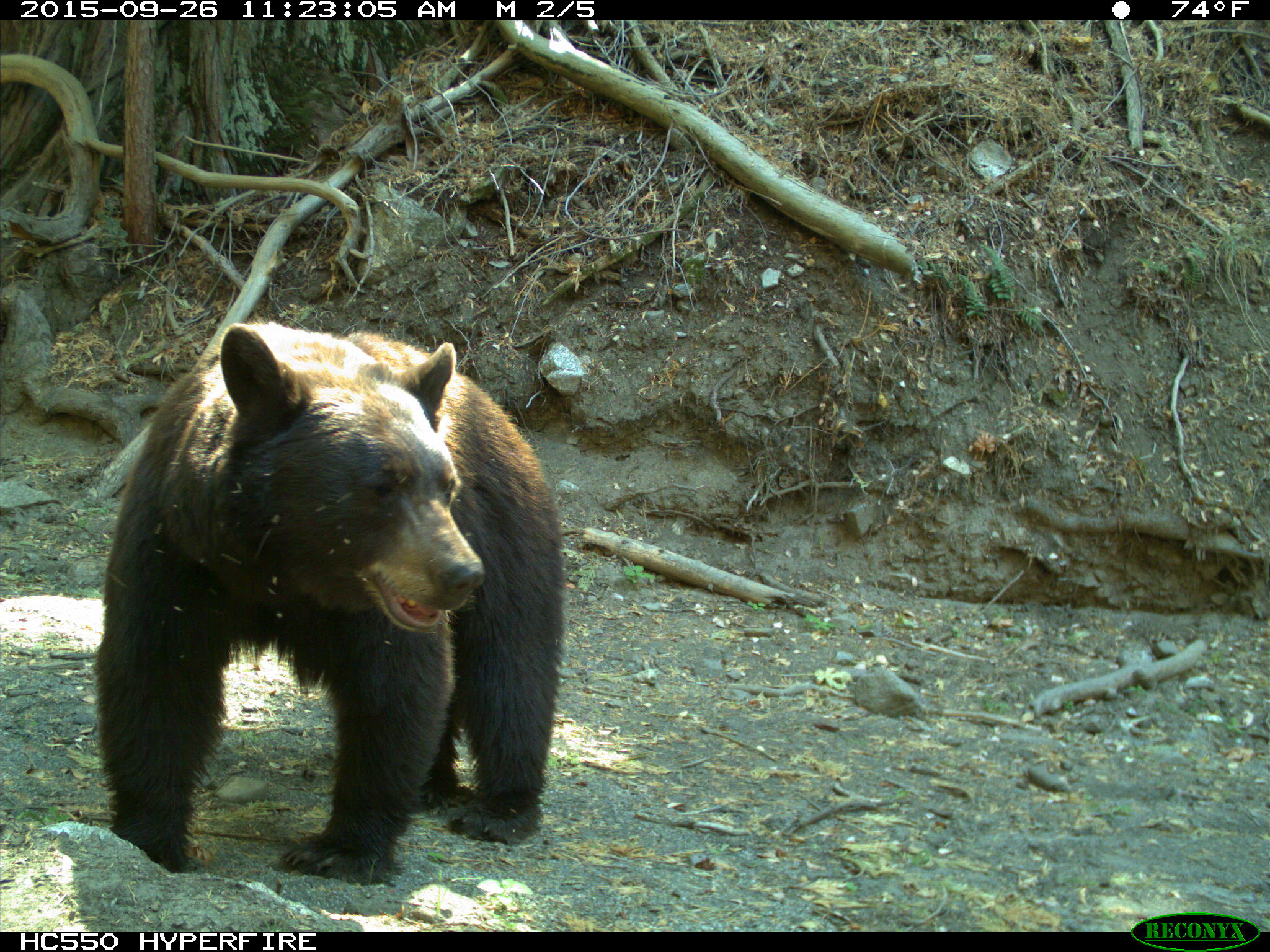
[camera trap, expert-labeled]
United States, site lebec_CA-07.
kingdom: Animalia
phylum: Chordata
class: Mammalia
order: Carnivora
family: Ursidae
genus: Ursus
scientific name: Ursus americanus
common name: american black bear